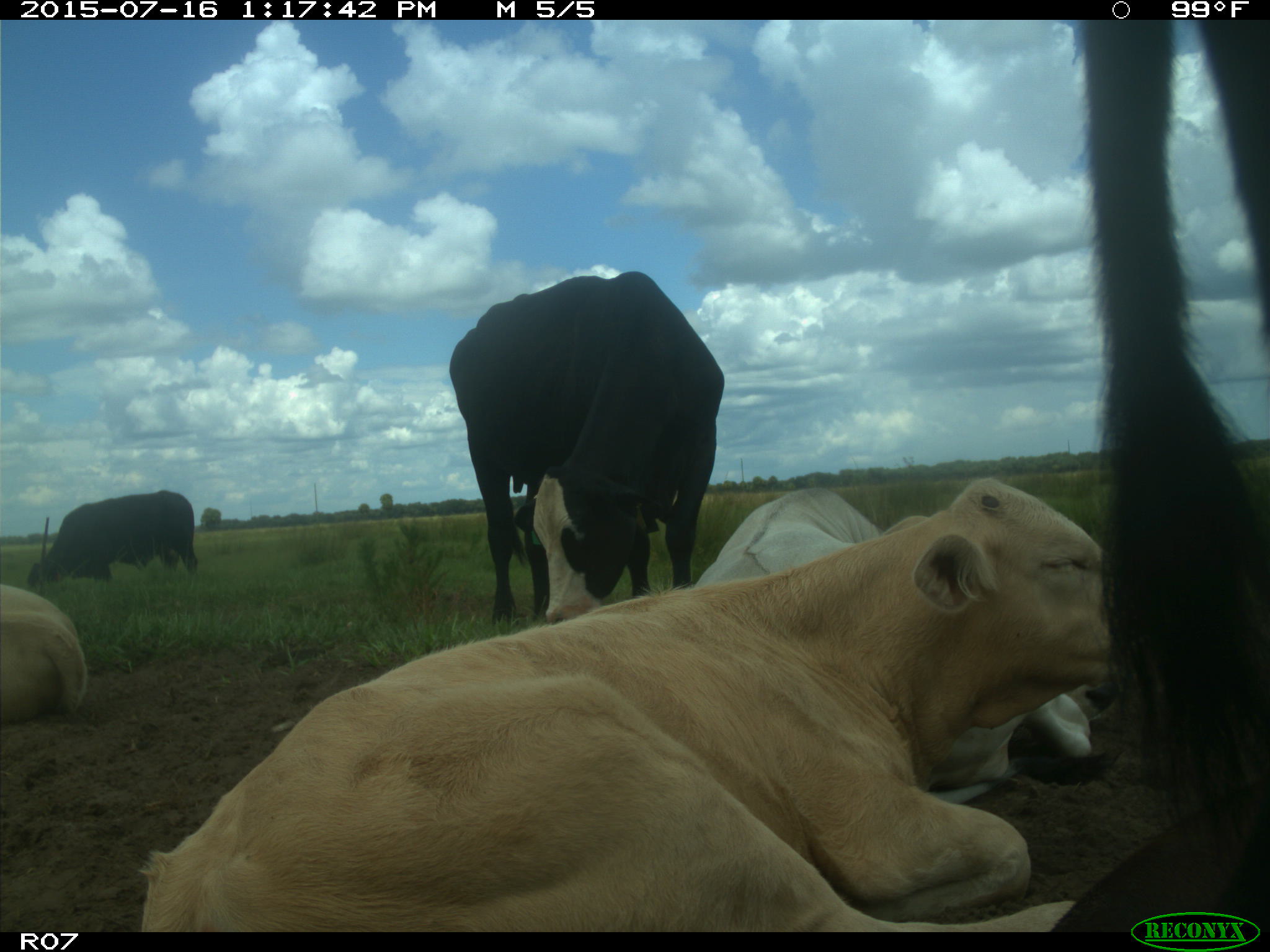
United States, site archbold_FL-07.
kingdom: Animalia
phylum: Chordata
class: Mammalia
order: Artiodactyla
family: Bovidae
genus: Bos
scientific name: Bos taurus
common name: domestic cow